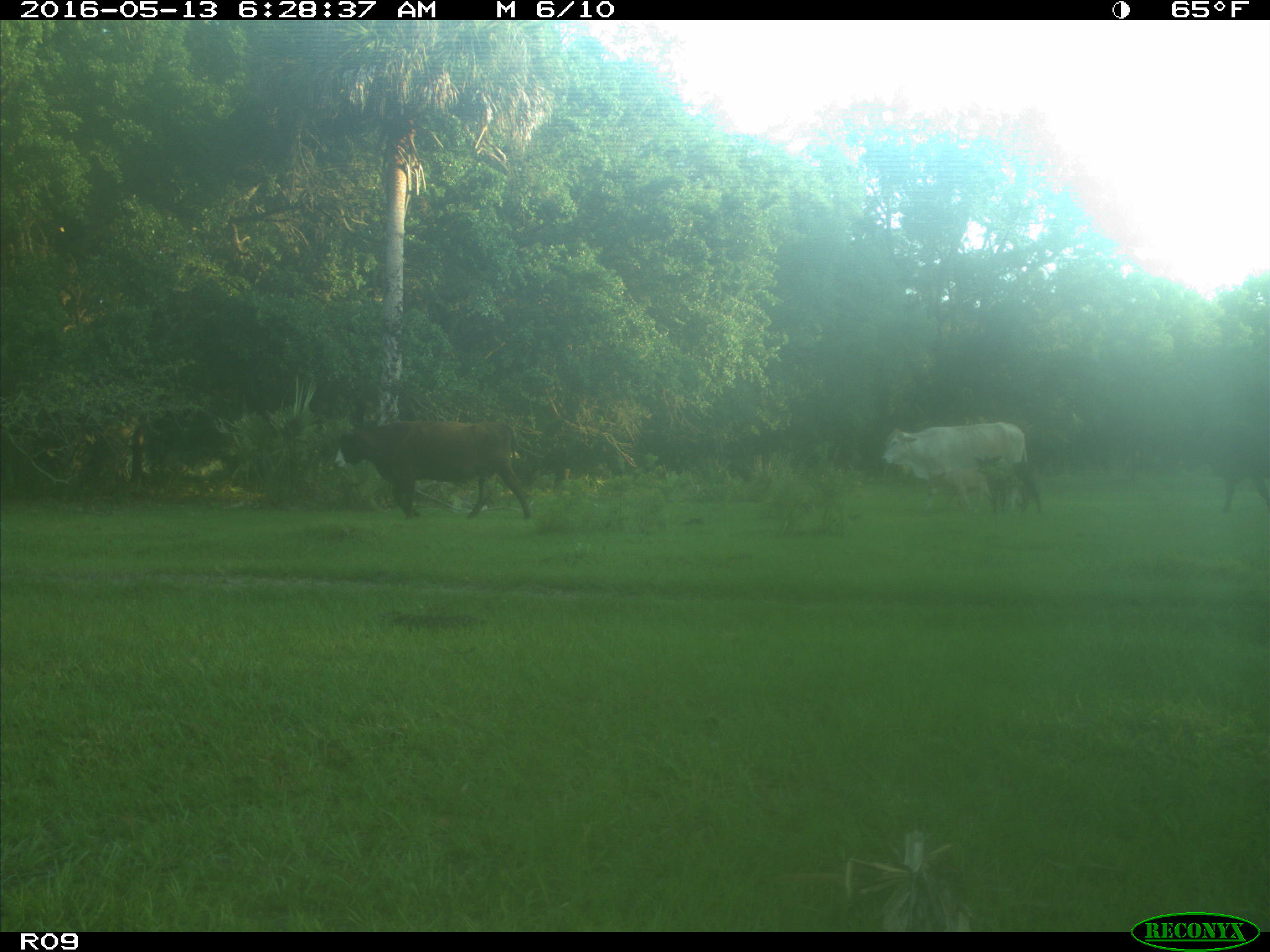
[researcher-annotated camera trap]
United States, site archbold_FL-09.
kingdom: Animalia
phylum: Chordata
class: Mammalia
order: Artiodactyla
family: Bovidae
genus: Bos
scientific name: Bos taurus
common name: domestic cow